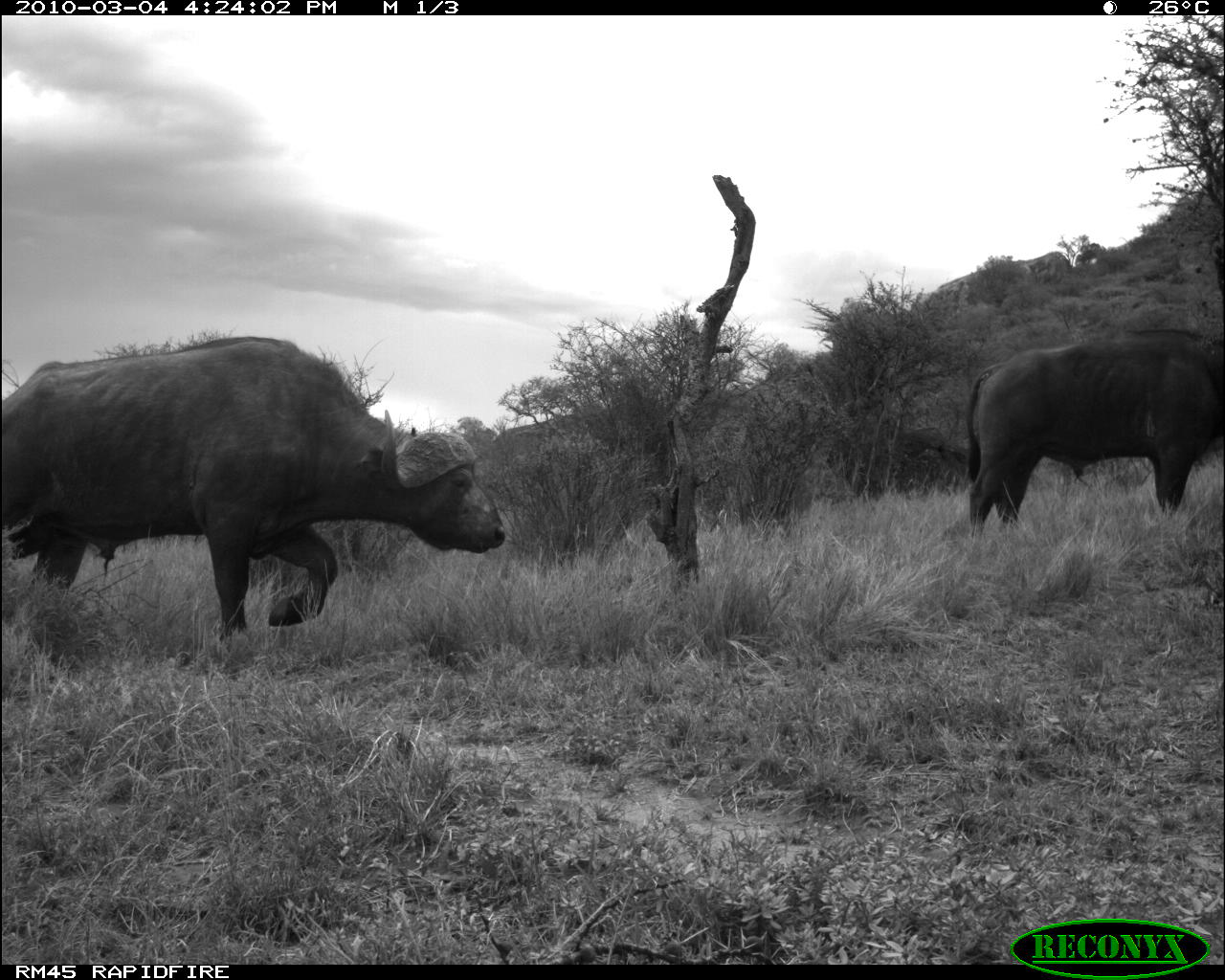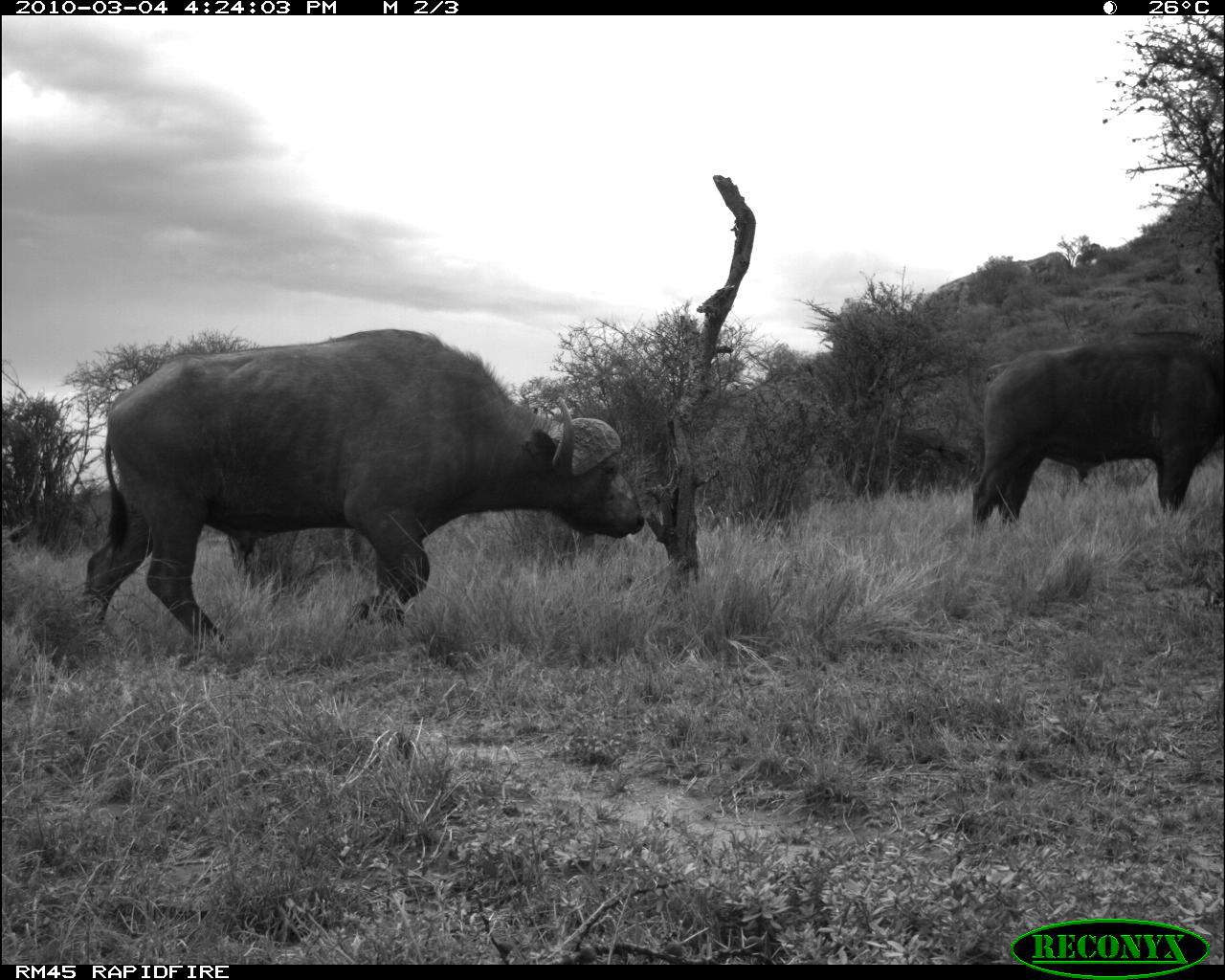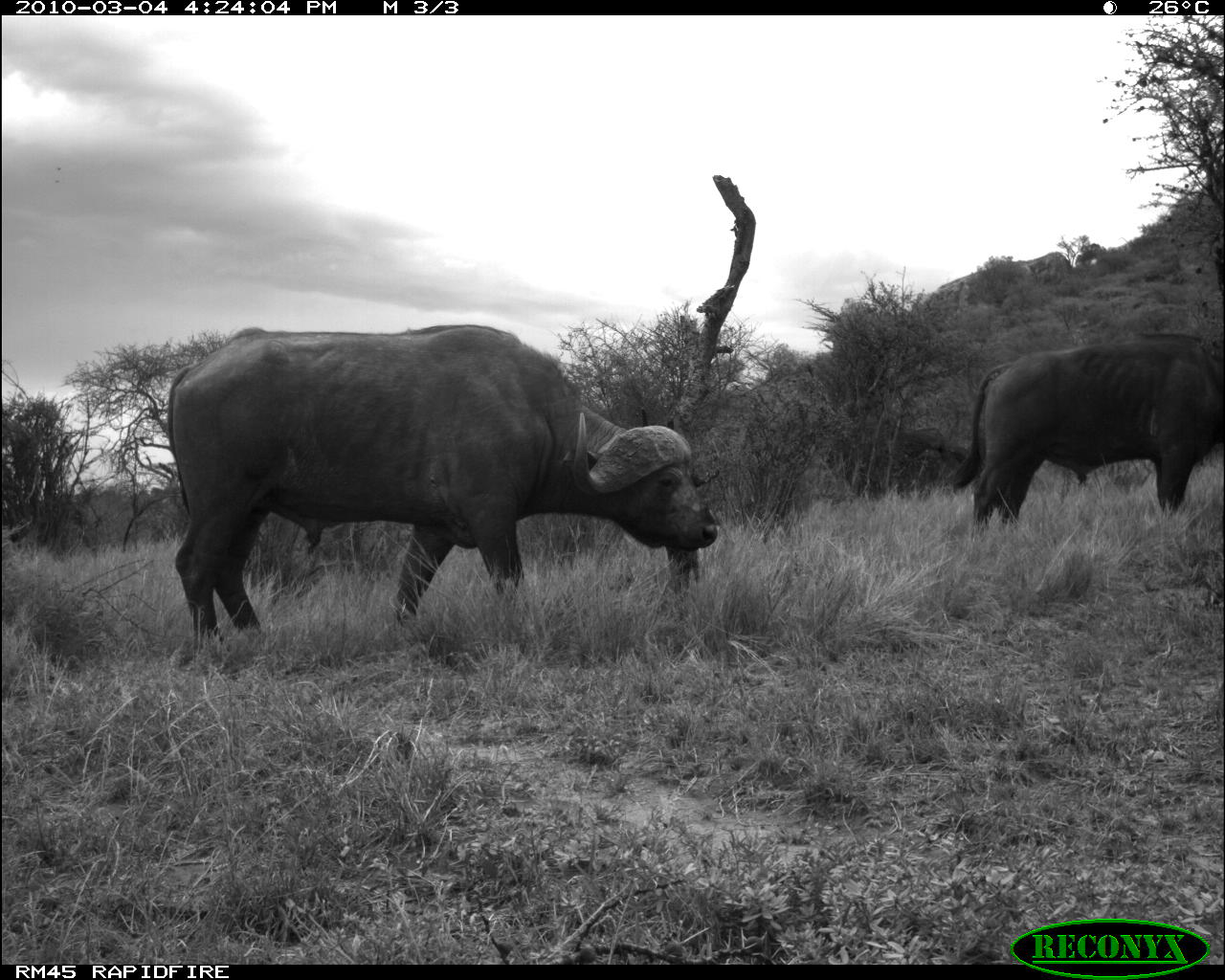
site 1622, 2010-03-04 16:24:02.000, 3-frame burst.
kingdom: Animalia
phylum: Chordata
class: Mammalia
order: Artiodactyla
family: Bovidae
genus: Syncerus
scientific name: Syncerus caffer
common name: african buffalo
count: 2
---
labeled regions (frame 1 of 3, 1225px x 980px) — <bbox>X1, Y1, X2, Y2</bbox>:
syncerus caffer: <bbox>1, 336, 505, 641</bbox>; <bbox>962, 333, 1222, 534</bbox>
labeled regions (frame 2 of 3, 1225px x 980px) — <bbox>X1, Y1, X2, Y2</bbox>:
syncerus caffer: <bbox>85, 328, 644, 645</bbox>; <bbox>972, 333, 1225, 537</bbox>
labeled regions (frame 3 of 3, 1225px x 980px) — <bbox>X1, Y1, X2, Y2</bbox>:
syncerus caffer: <bbox>161, 320, 722, 655</bbox>; <bbox>948, 330, 1225, 539</bbox>